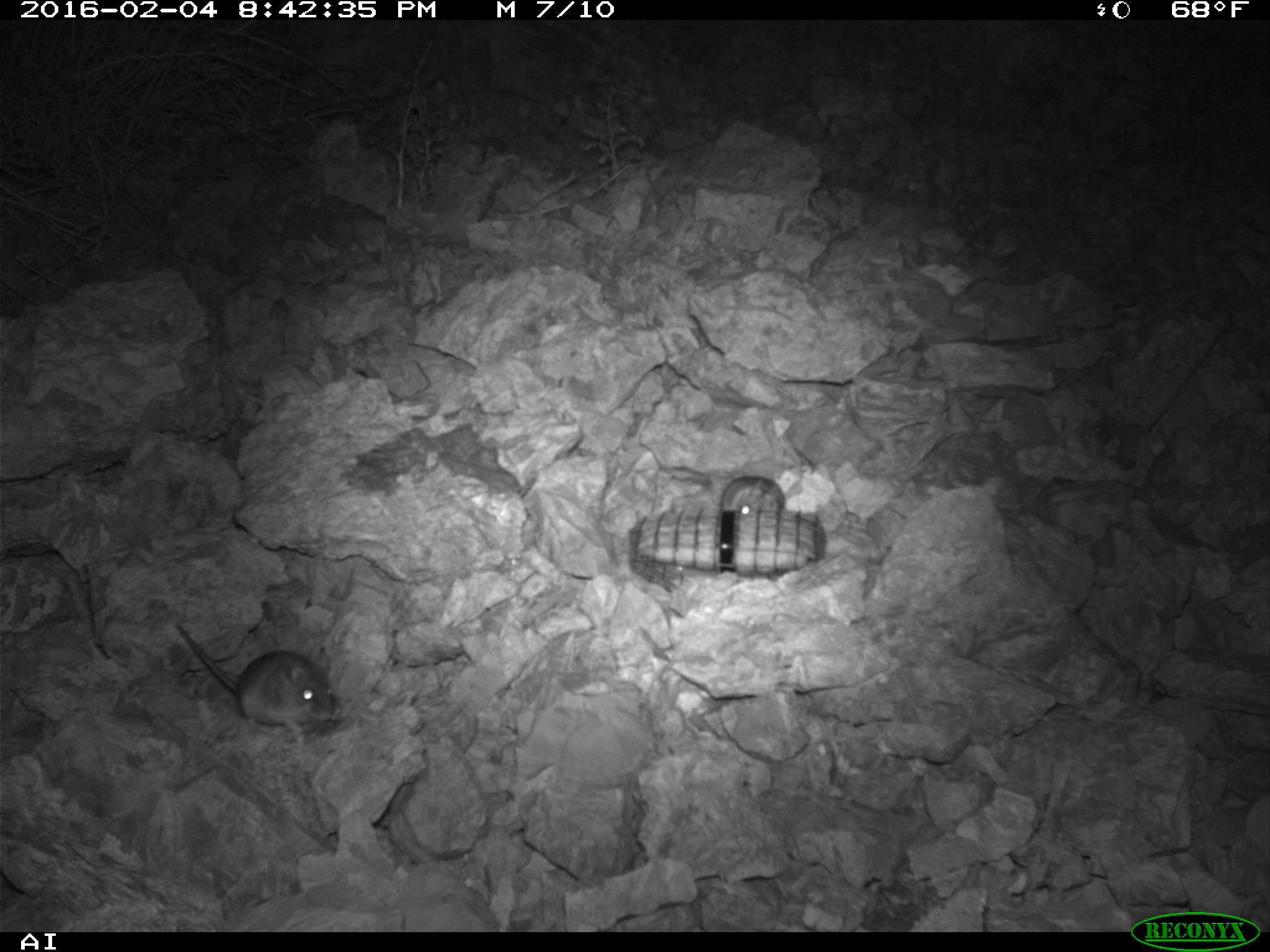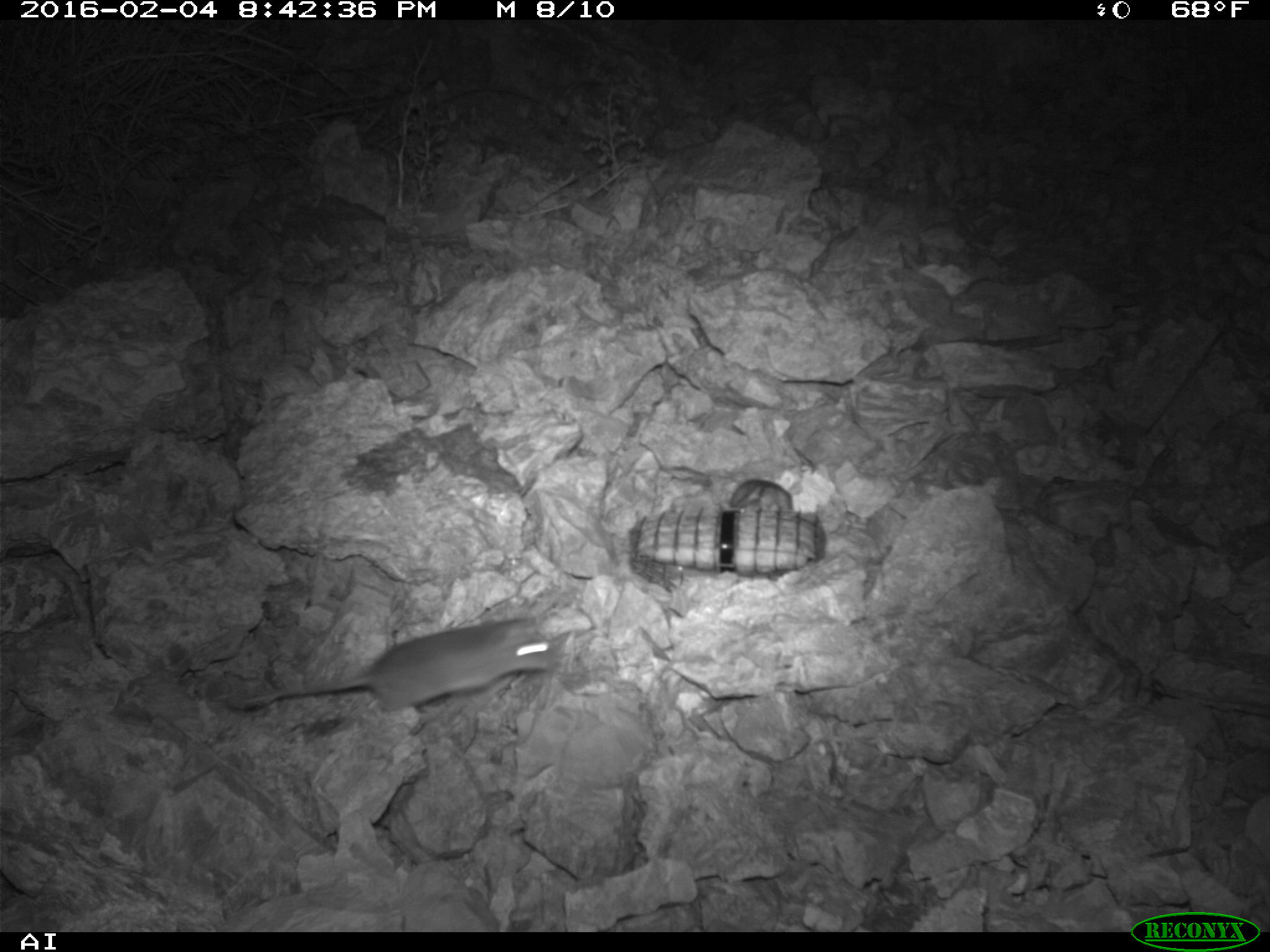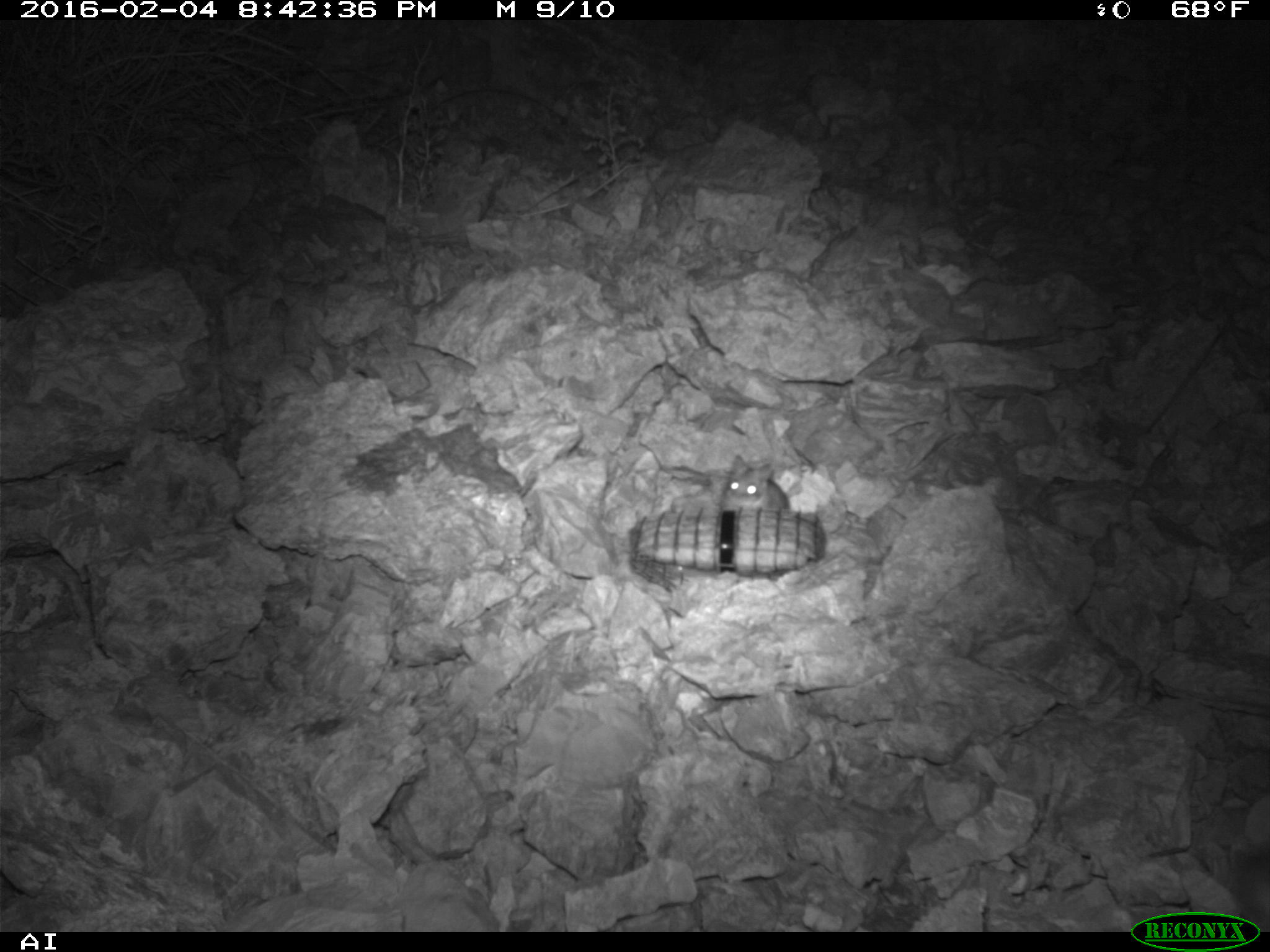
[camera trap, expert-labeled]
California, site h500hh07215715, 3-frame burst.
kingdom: Animalia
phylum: Chordata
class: Mammalia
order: Rodentia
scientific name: Rodentia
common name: rodent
Rodent (Rodentia).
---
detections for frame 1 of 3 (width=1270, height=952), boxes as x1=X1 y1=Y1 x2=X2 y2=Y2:
rodent: x1=175 y1=625 x2=335 y2=745; x1=719 y1=475 x2=802 y2=514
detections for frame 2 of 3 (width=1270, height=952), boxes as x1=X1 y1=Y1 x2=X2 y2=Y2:
rodent: x1=224 y1=615 x2=553 y2=715; x1=730 y1=477 x2=791 y2=501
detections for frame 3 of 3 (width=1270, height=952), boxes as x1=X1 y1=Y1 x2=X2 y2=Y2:
rodent: x1=721 y1=455 x2=790 y2=509